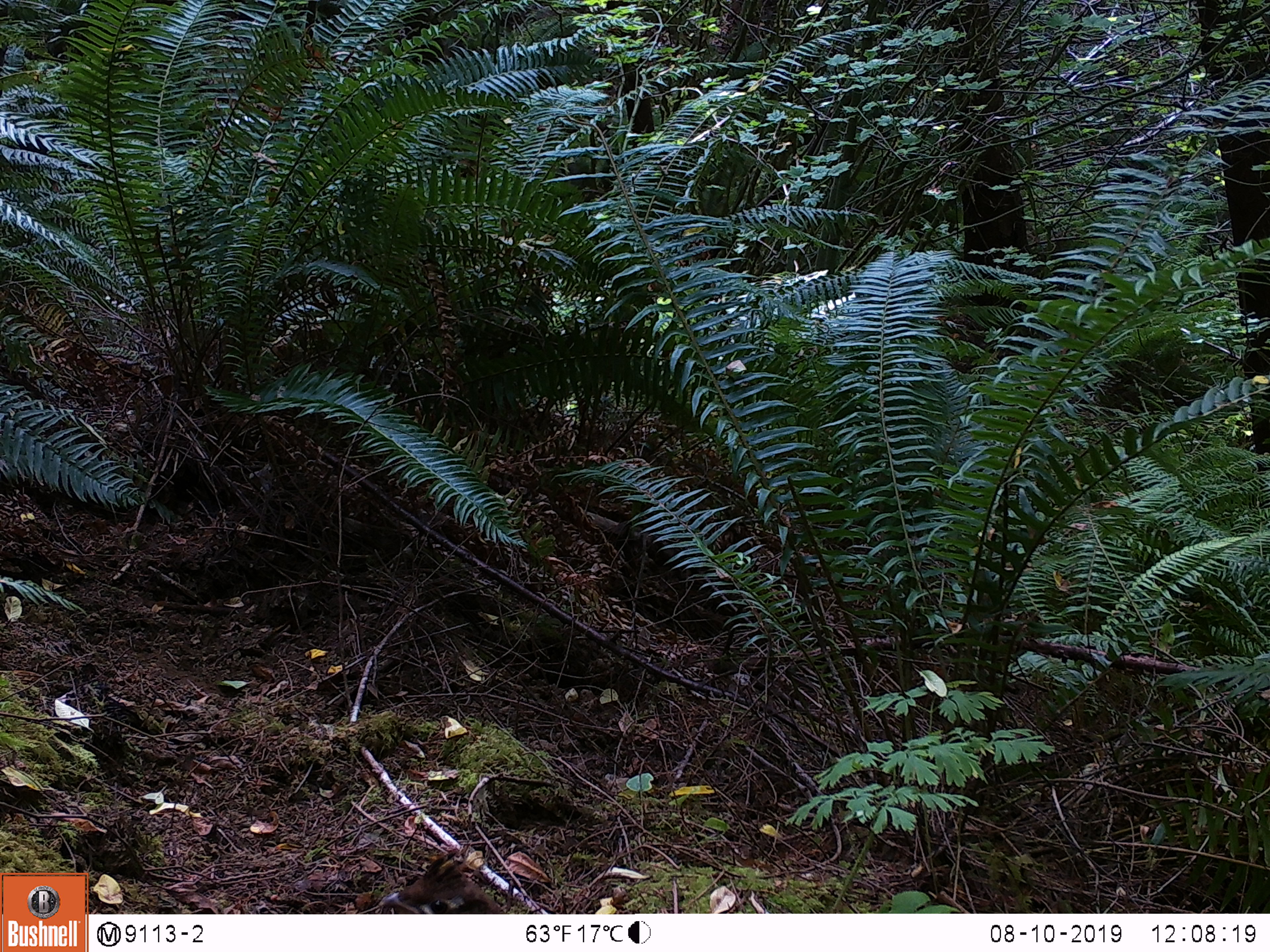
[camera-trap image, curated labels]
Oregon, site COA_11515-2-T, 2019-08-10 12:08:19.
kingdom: Animalia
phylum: Chordata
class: Aves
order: Galliformes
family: Phasianidae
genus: Bonasa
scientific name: Bonasa umbellus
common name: ruffed grouse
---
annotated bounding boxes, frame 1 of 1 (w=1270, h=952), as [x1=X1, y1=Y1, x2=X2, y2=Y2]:
ruffed grouse: [x1=365, y1=832, x2=527, y2=911]